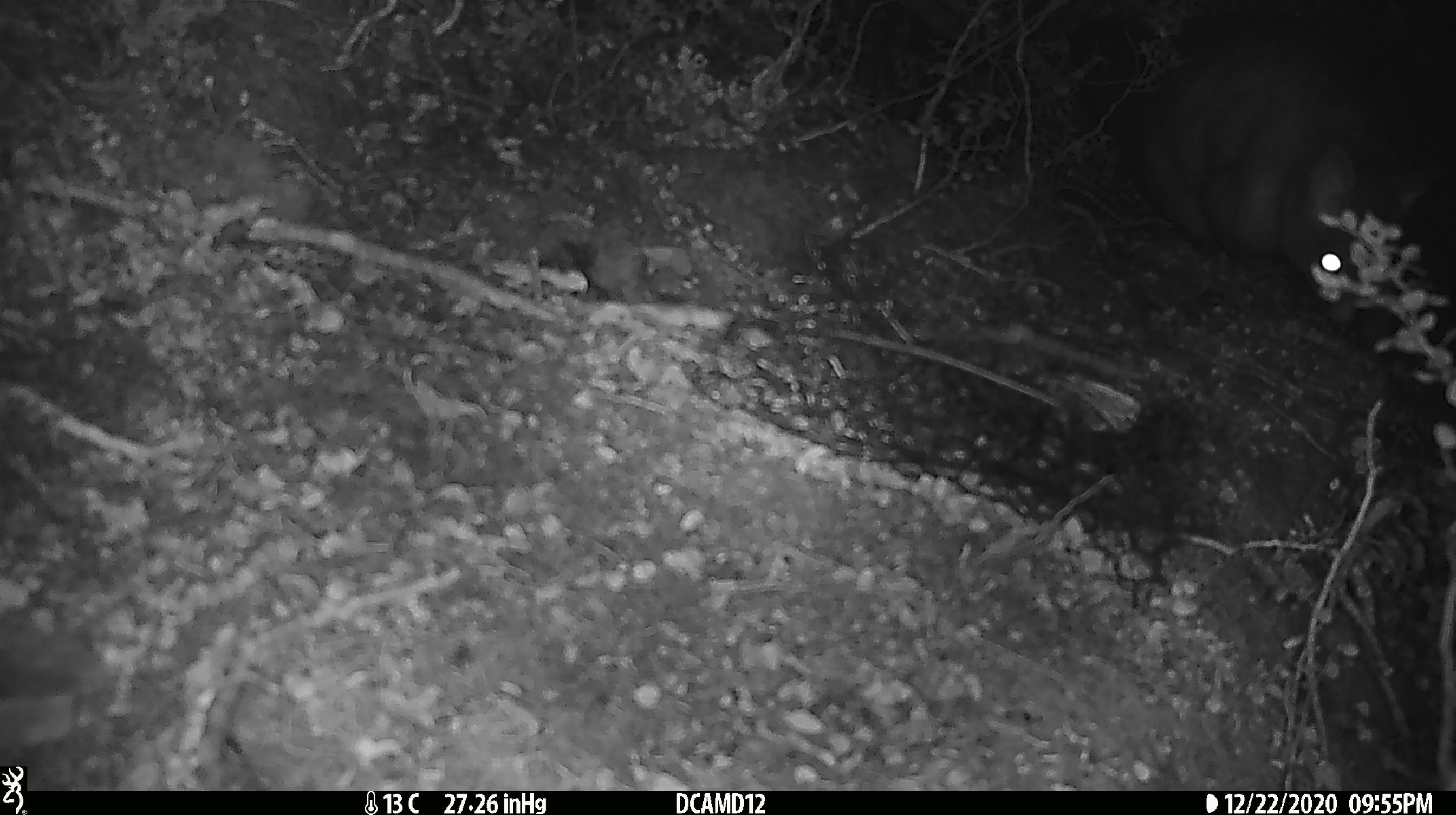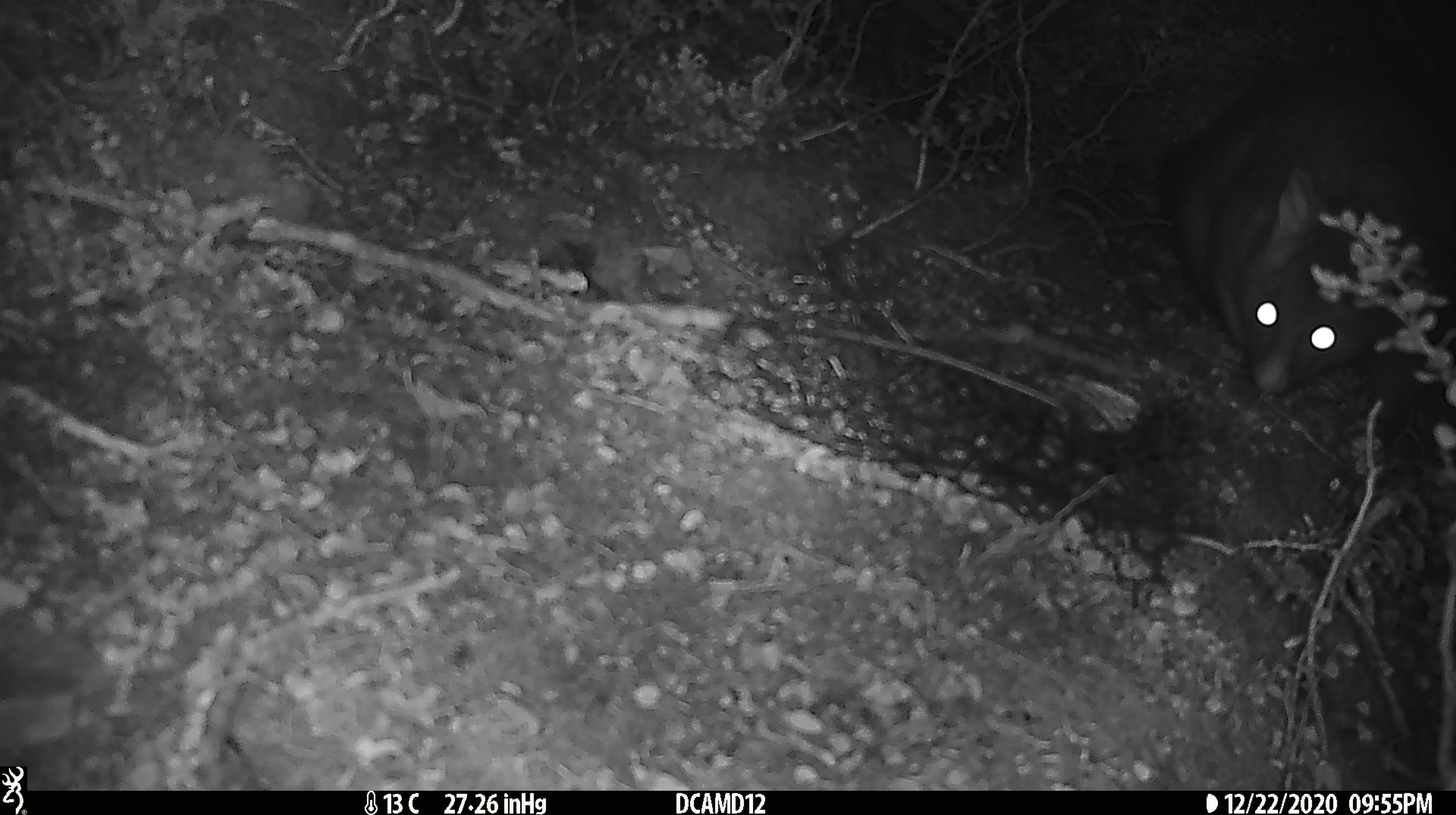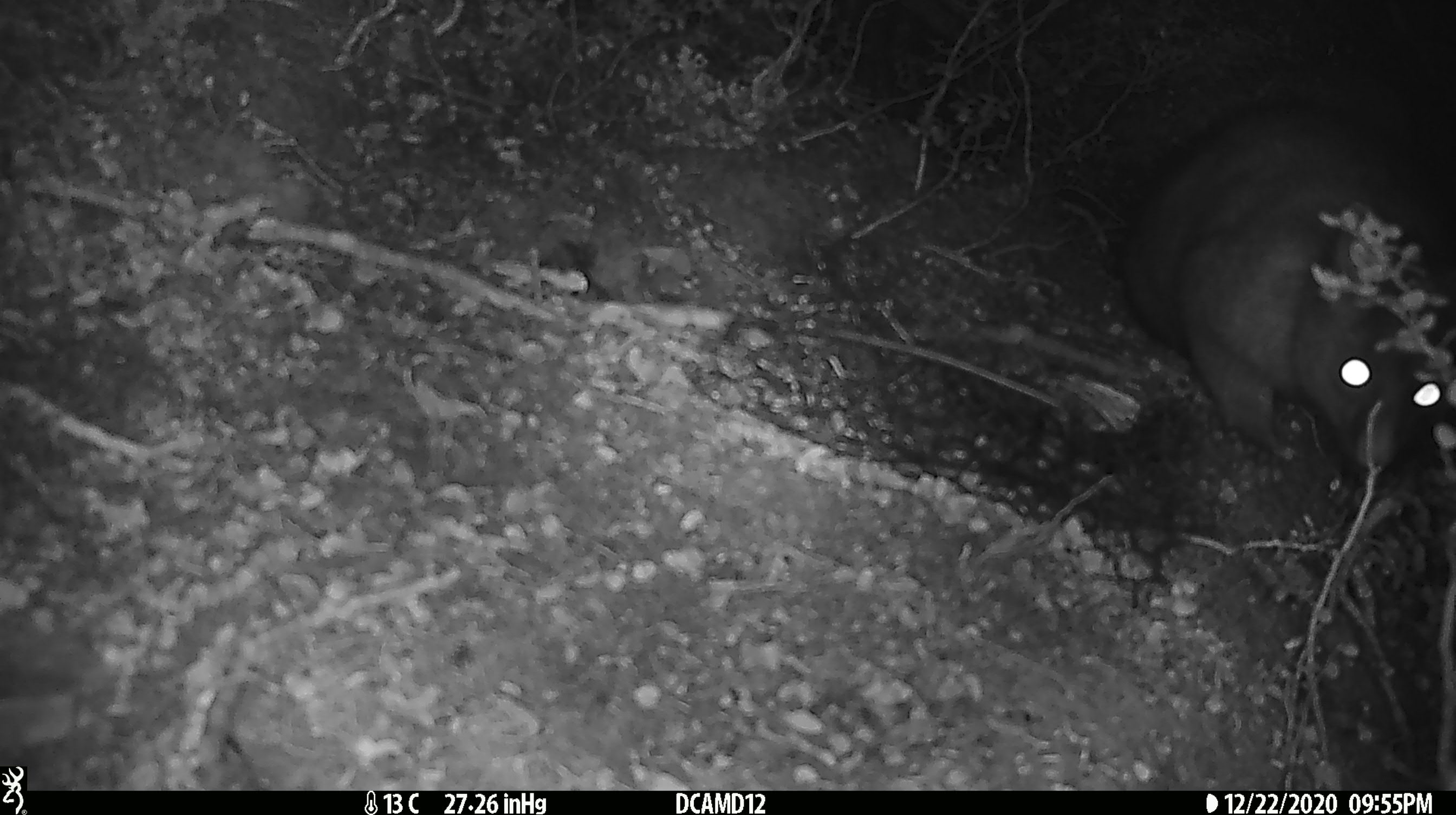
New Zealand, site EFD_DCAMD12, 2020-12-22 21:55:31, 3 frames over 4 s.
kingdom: Animalia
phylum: Chordata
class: Mammalia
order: Diprotodontia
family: Phalangeridae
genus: Trichosurus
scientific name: Trichosurus vulpecula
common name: common brushtail possum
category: possum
Possum (common brushtail possum) (Trichosurus vulpecula).